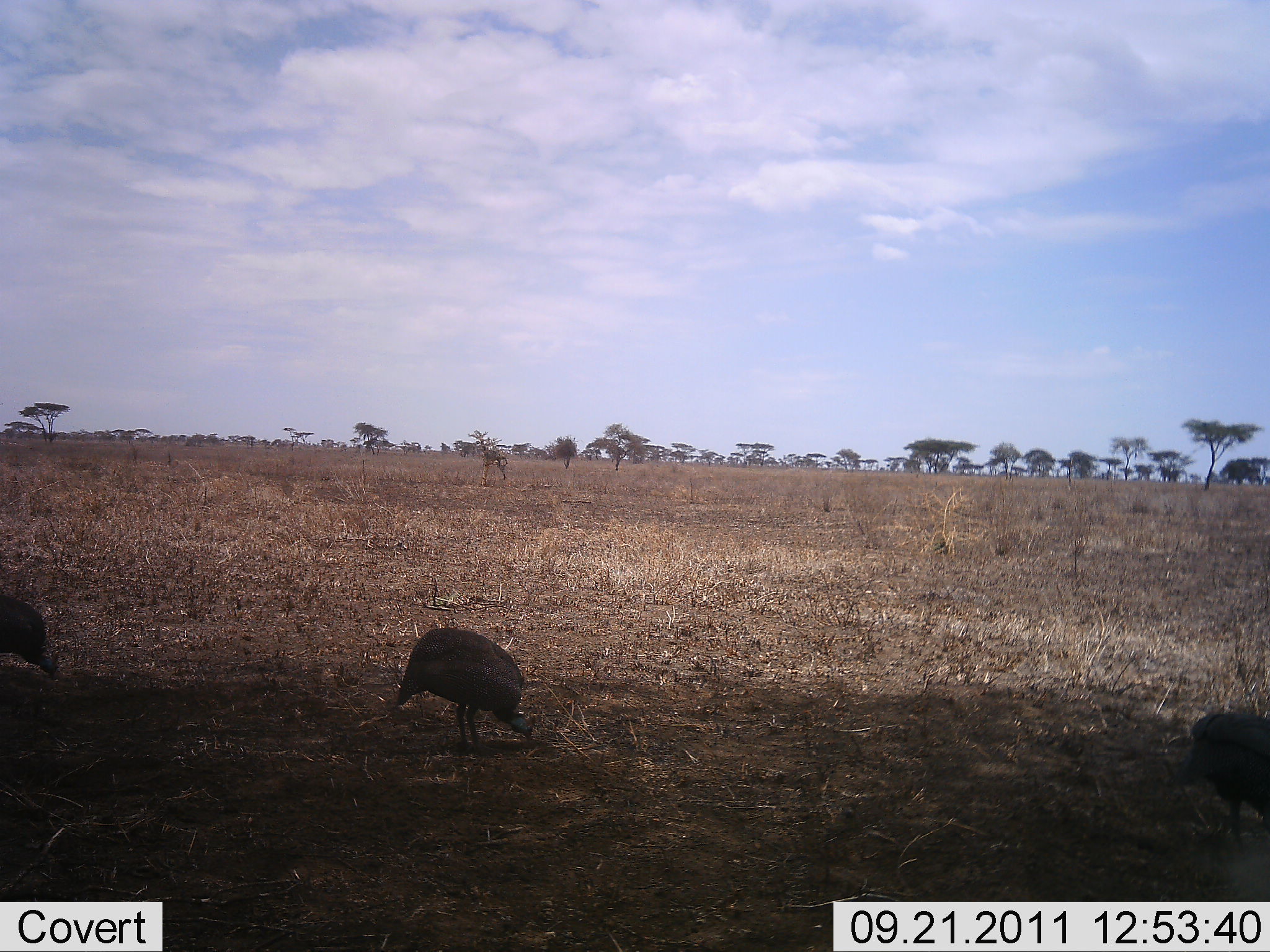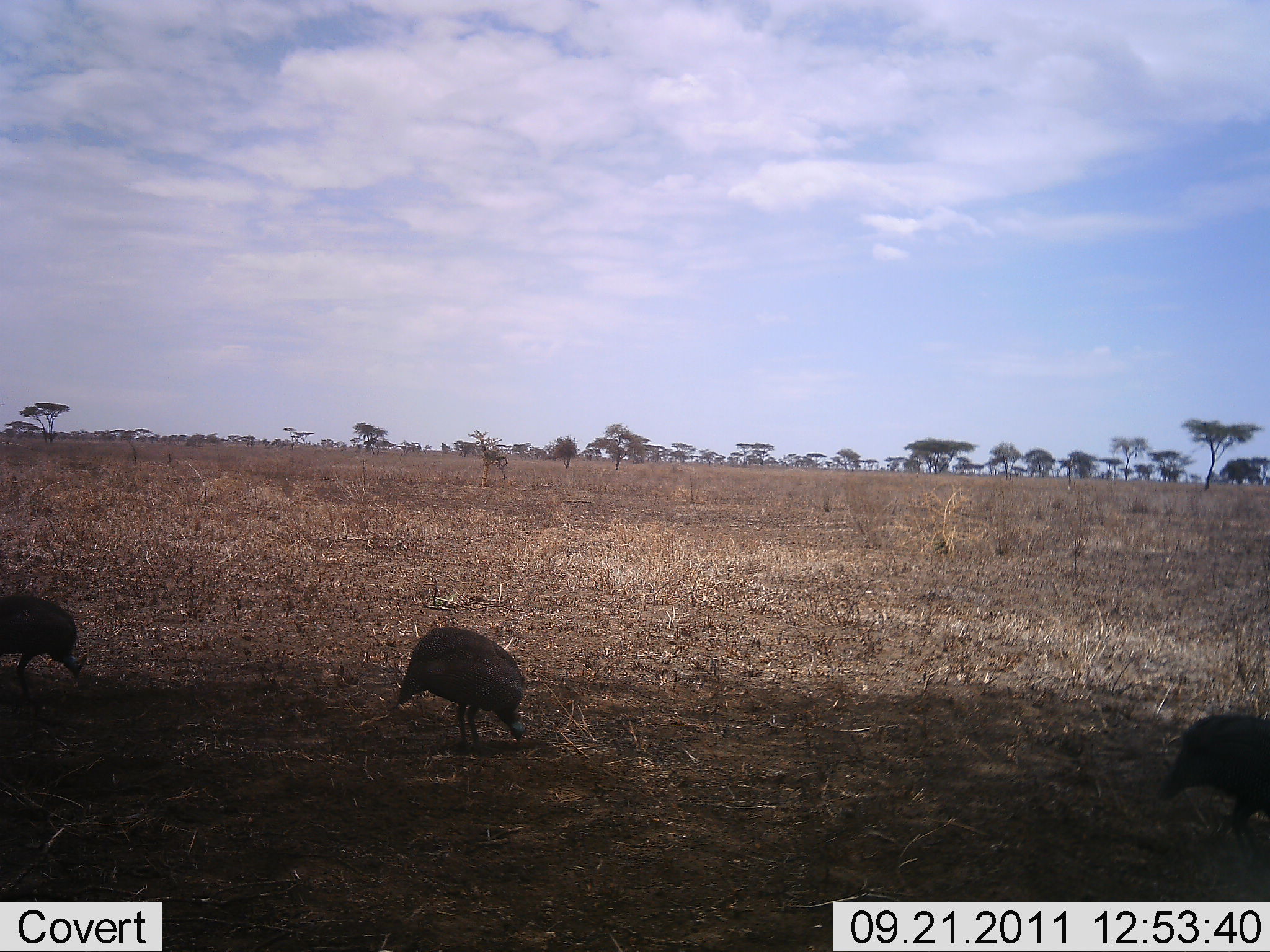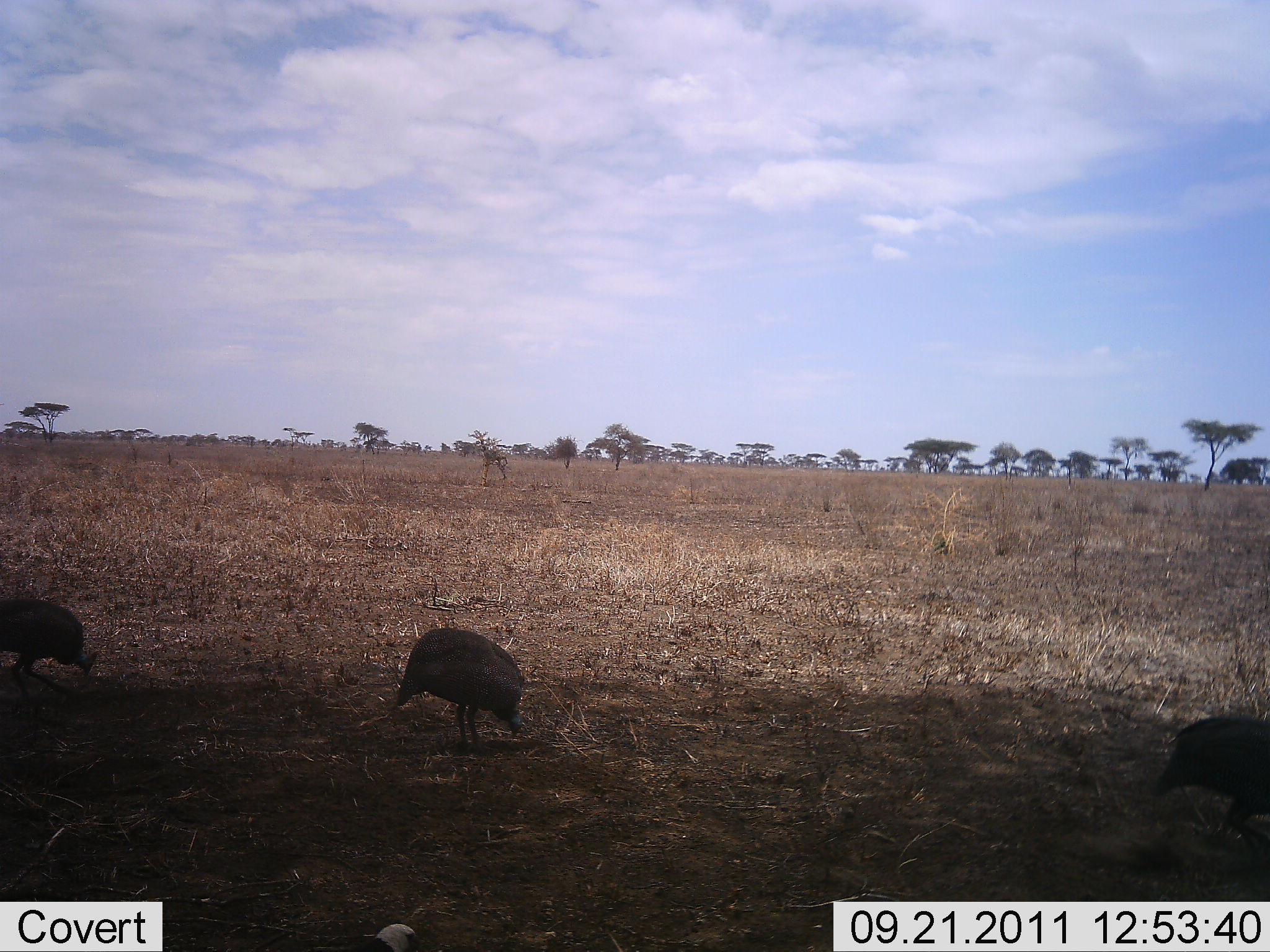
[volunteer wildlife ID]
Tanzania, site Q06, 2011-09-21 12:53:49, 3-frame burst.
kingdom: Animalia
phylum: Chordata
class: Aves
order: Galliformes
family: Numididae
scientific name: Numididae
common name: guinea fowl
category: guineafowl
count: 3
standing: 13%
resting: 0%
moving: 7%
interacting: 0%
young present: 0%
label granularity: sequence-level